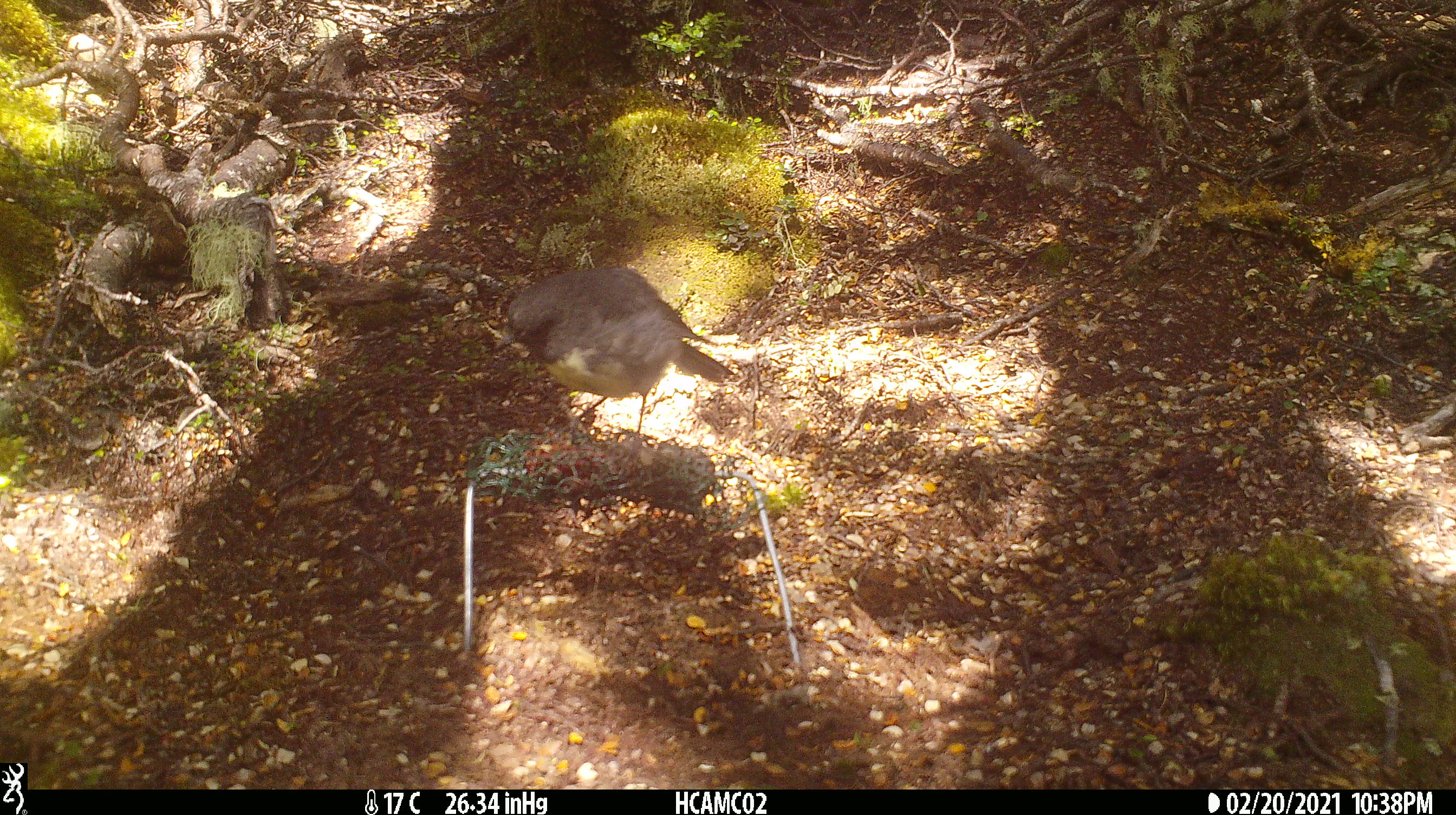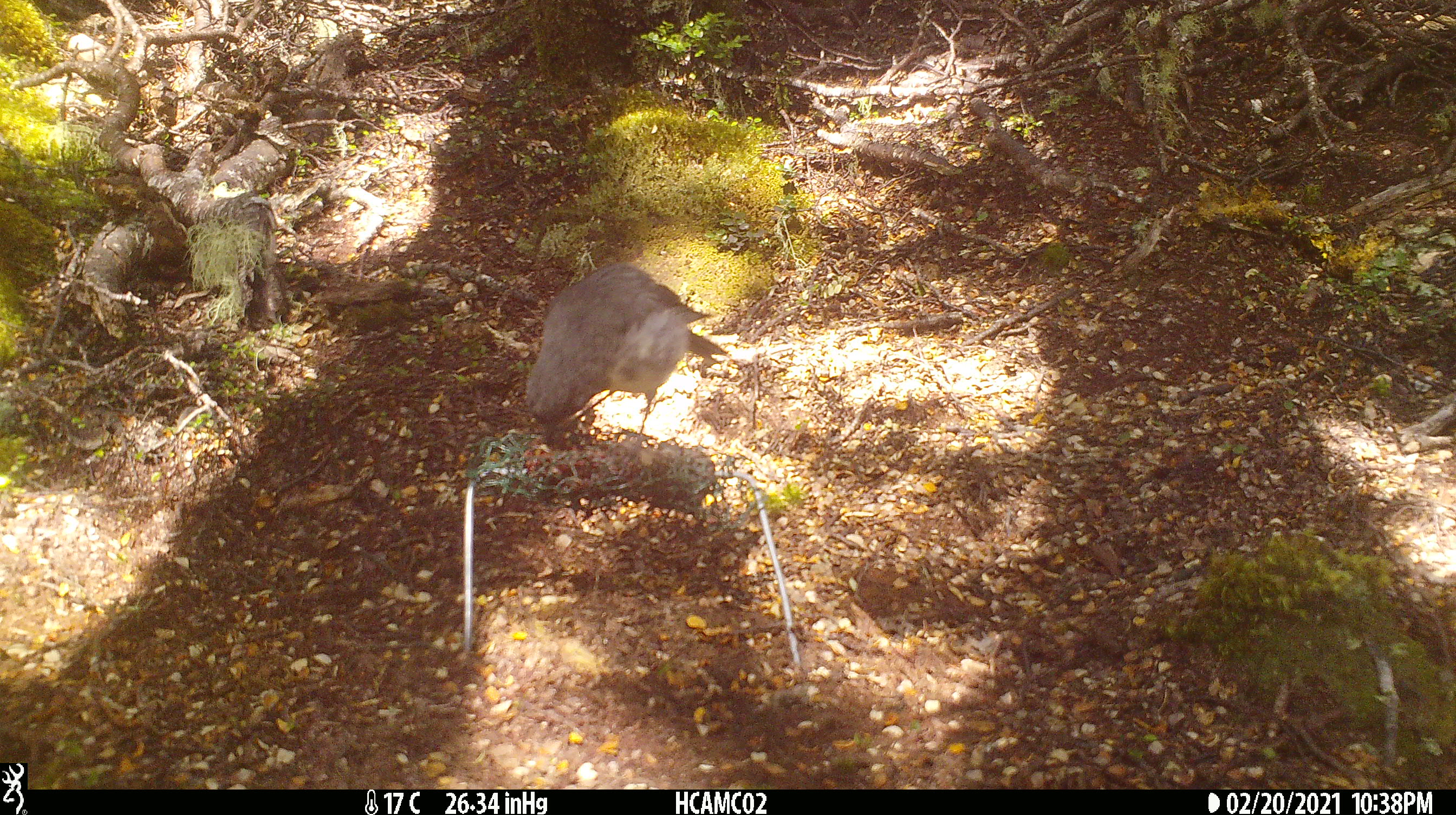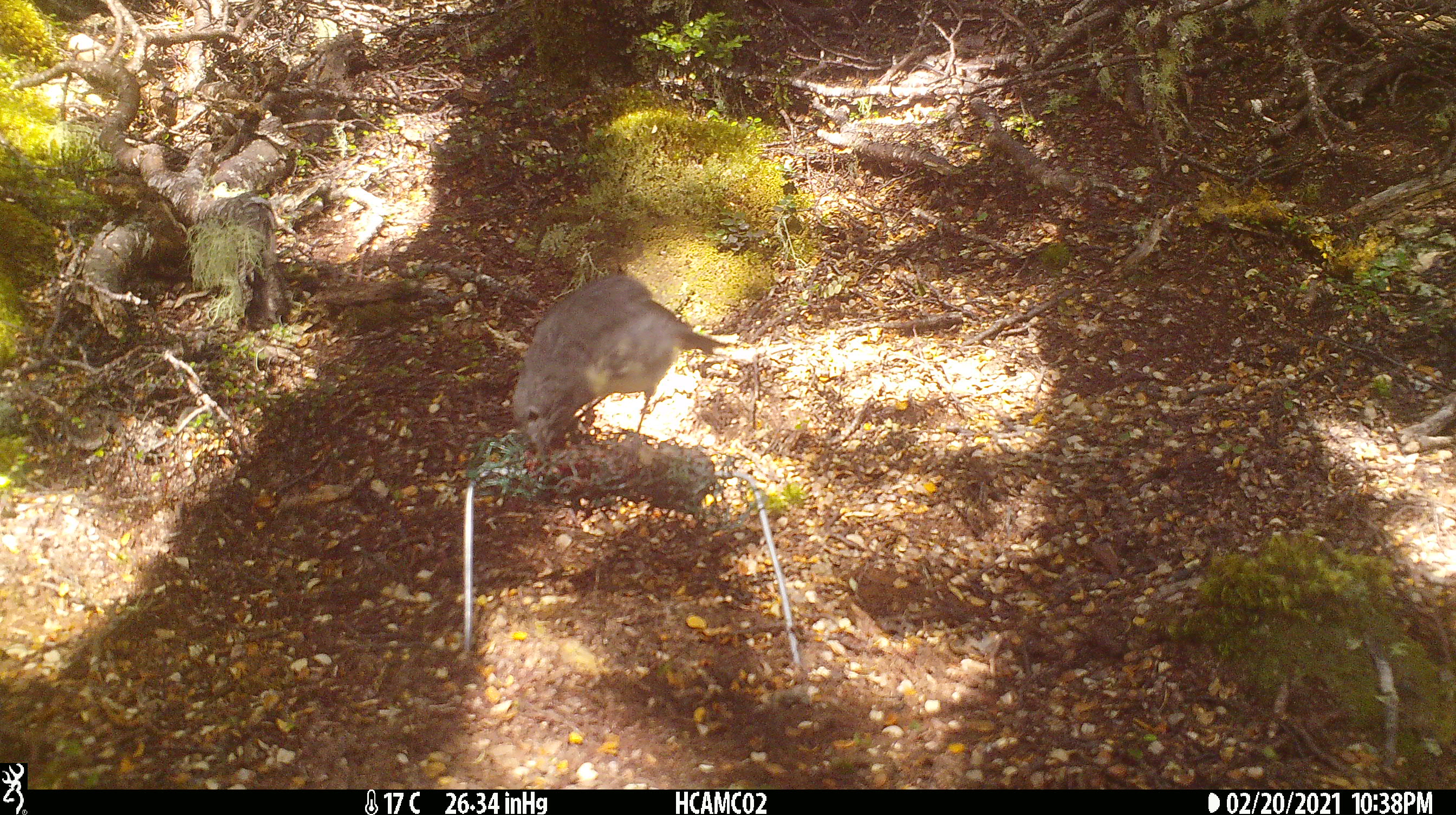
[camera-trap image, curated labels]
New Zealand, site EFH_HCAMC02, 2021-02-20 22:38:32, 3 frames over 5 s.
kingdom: Animalia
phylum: Chordata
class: Aves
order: Passeriformes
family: Petroicidae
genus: Petroica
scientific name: Petroica australis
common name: new zealand robin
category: robin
Robin (new zealand robin) (Petroica australis).